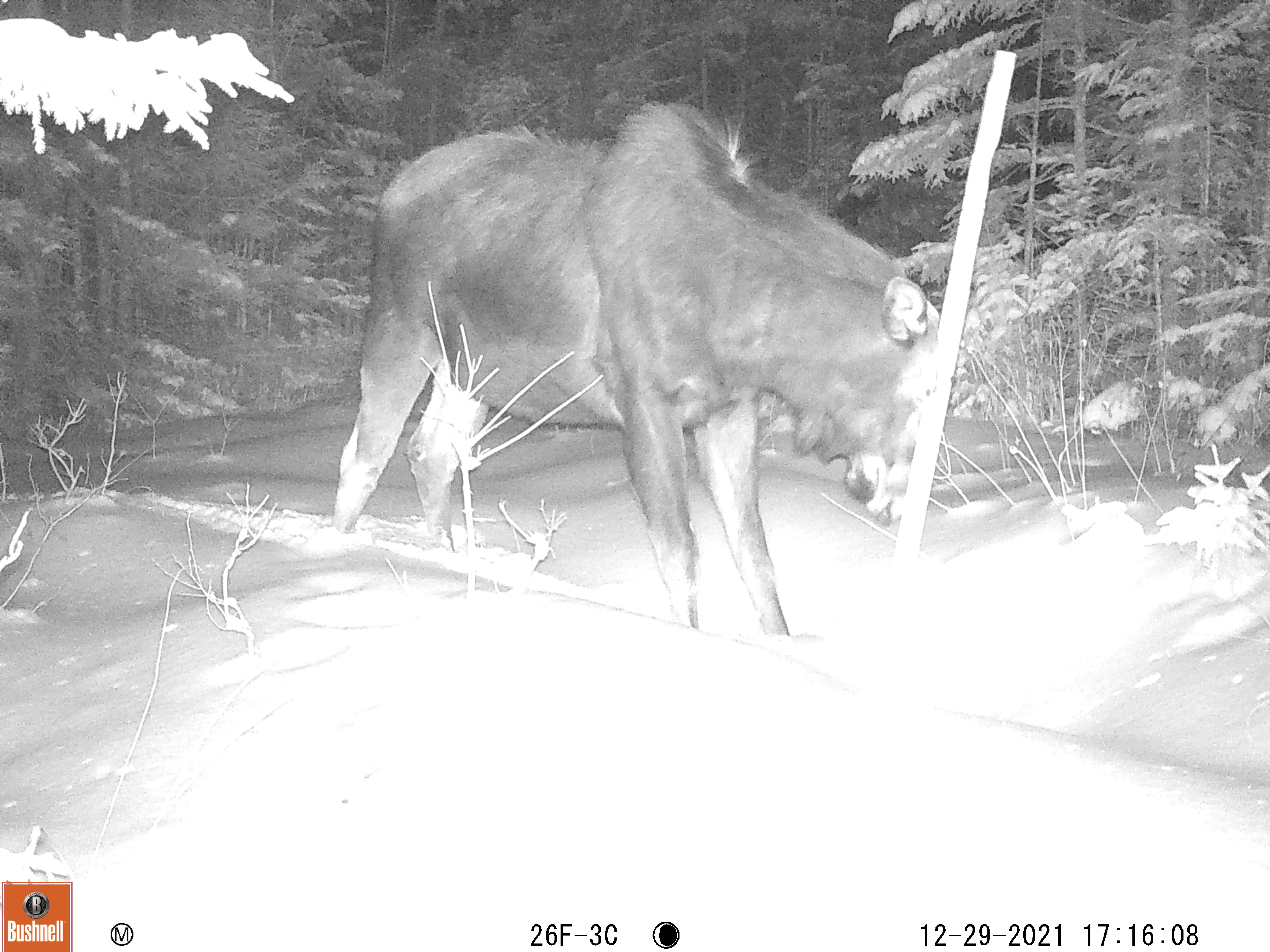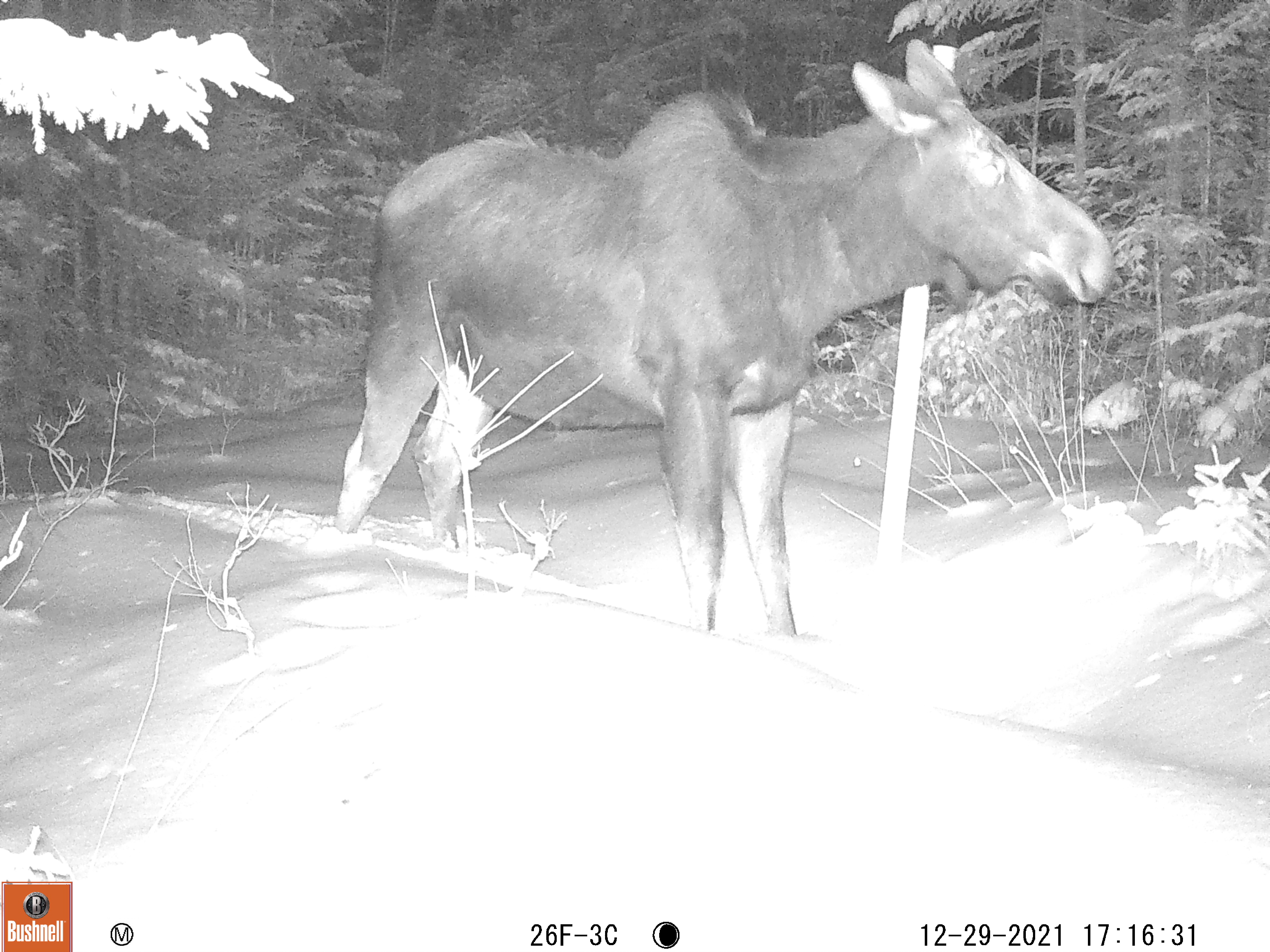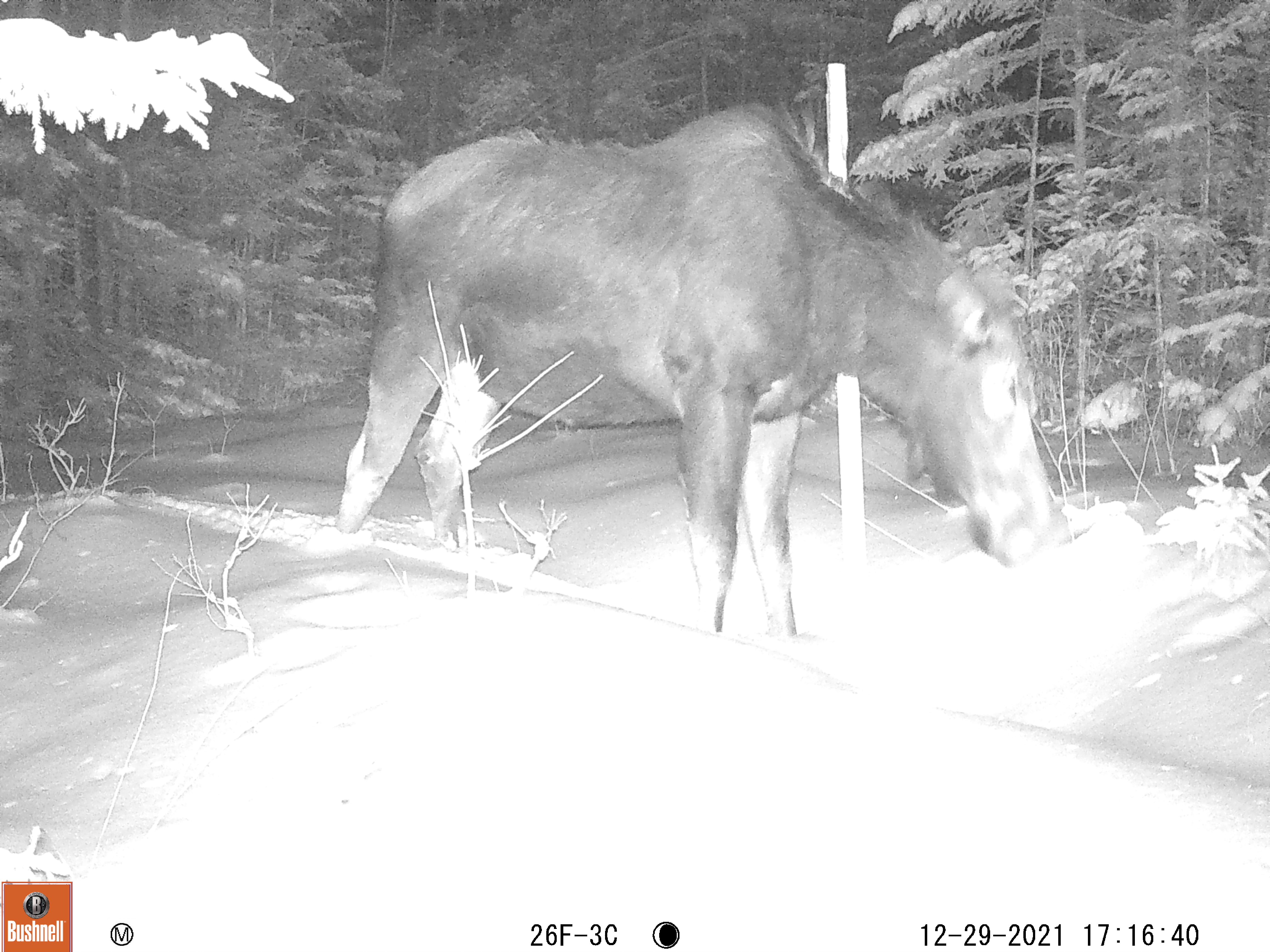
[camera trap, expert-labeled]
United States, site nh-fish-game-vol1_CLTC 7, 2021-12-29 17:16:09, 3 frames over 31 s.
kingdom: Animalia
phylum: Chordata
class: Mammalia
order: Artiodactyla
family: Cervidae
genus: Alces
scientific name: Alces alces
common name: moose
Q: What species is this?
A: Moose (Alces alces).